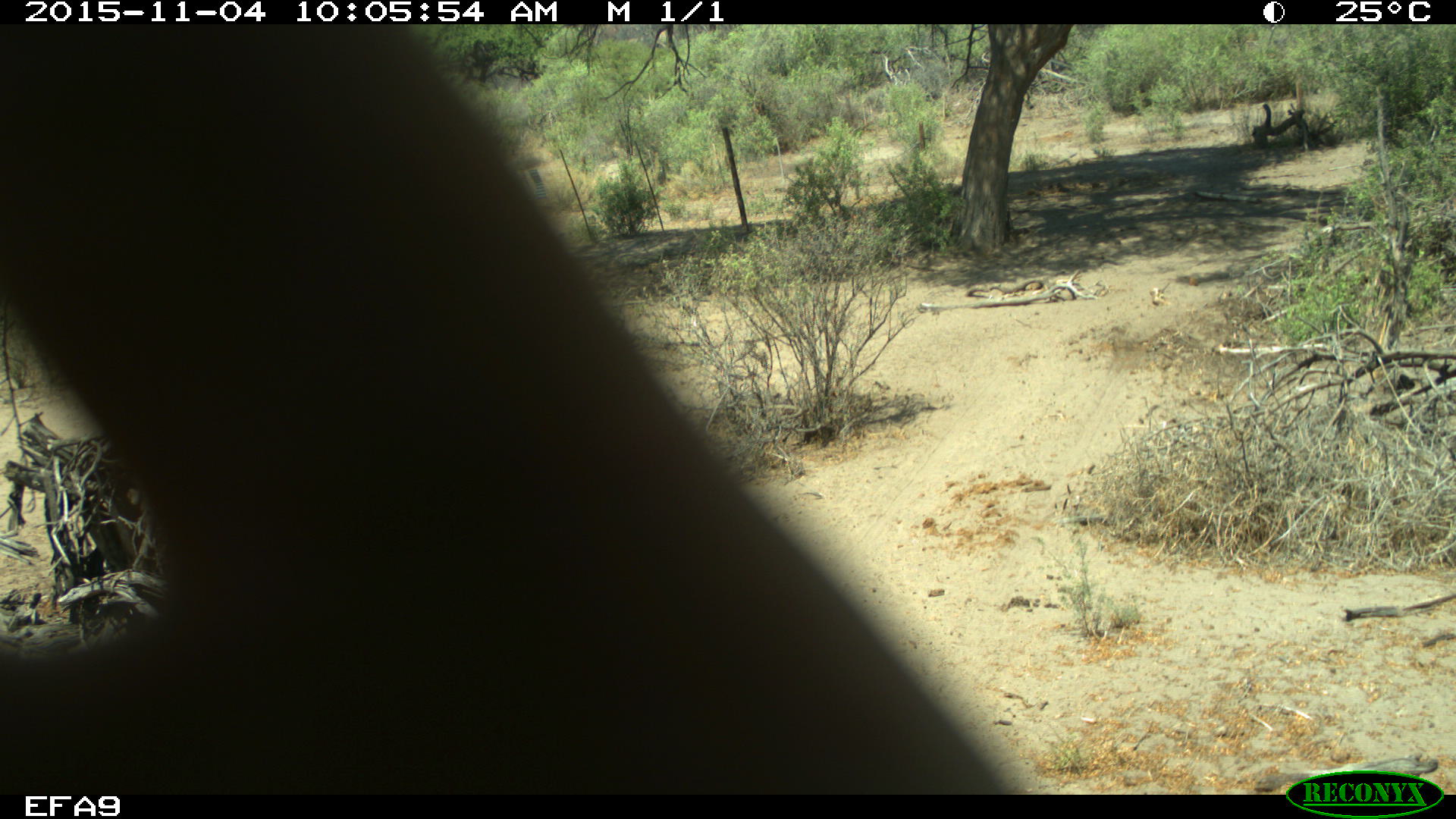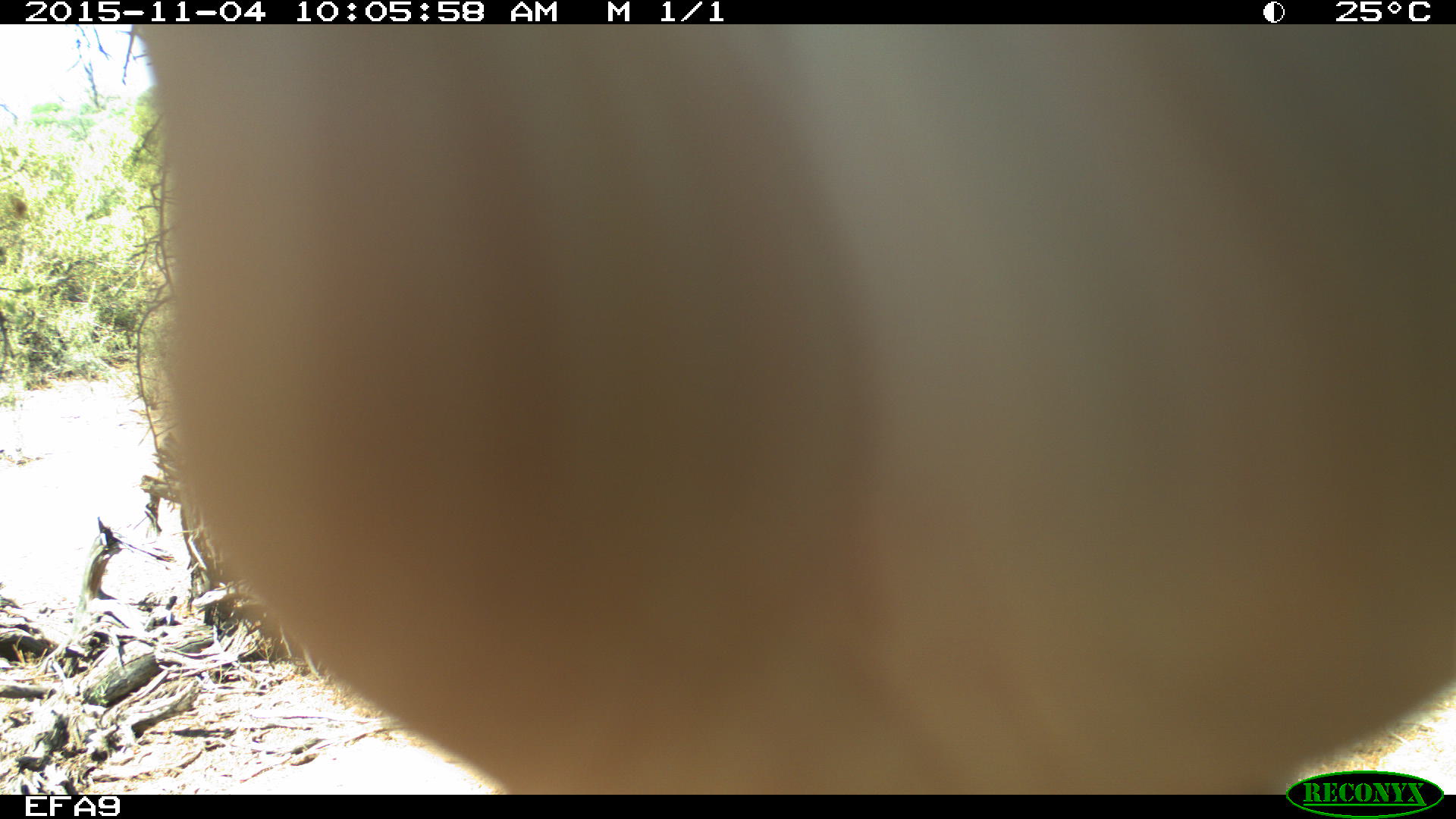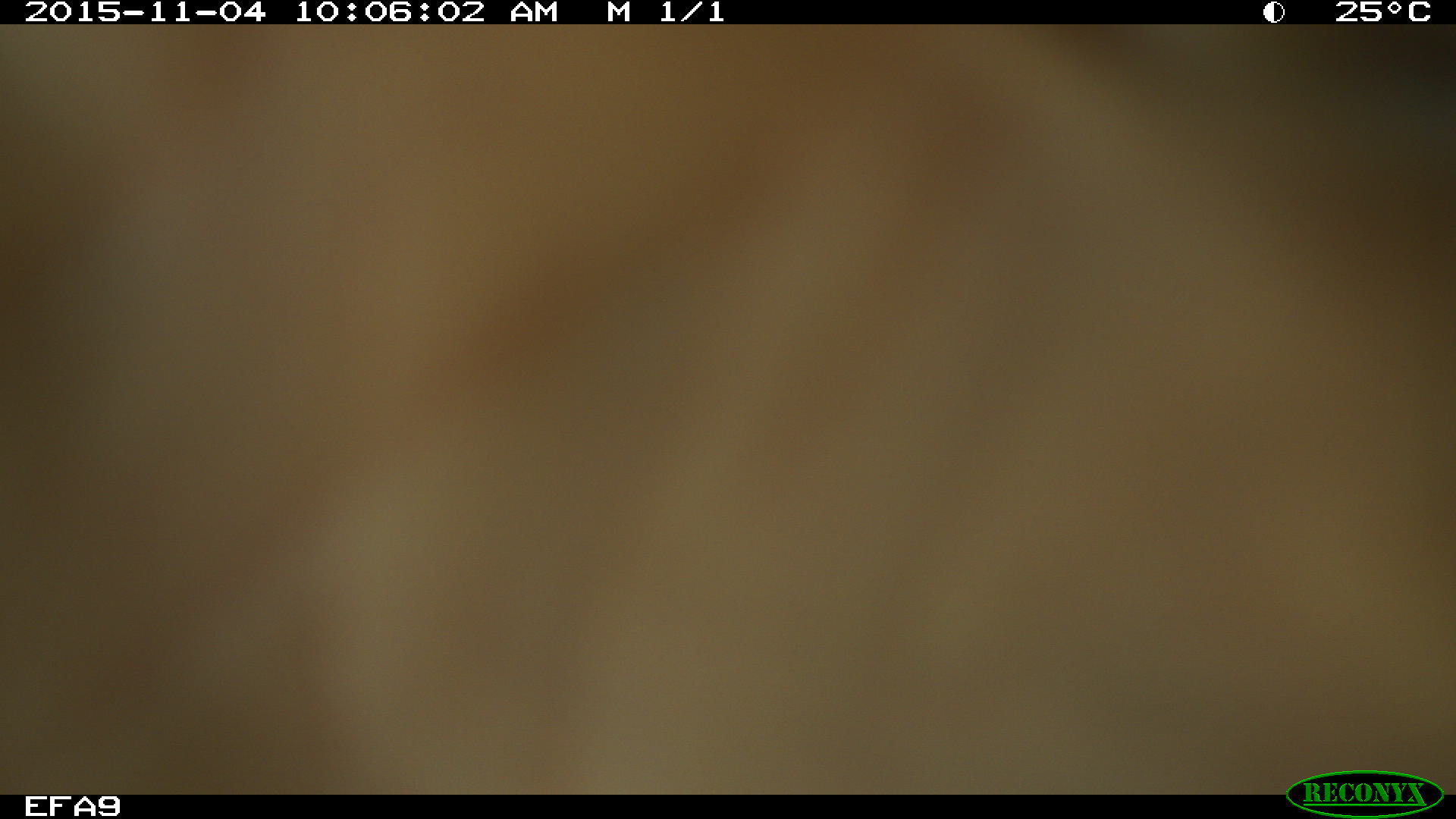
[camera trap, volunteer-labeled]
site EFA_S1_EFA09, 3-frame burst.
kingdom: Animalia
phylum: Chordata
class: Mammalia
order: Artiodactyla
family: Giraffidae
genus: Giraffa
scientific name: Giraffa camelopardalis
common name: giraffe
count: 1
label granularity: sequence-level